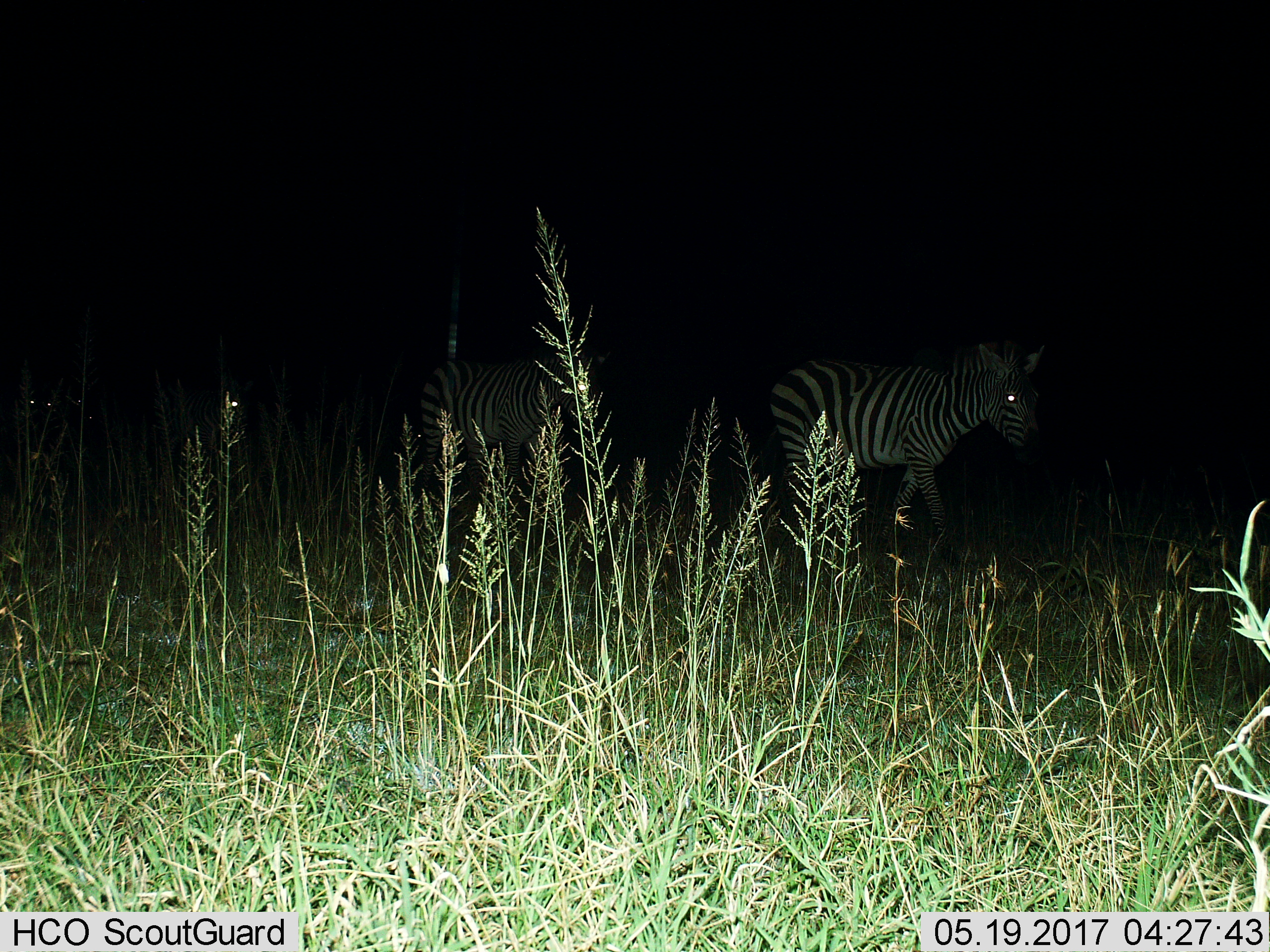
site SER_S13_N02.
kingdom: Animalia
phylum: Chordata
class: Mammalia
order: Perissodactyla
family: Equidae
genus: Equus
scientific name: Equus quagga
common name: plains zebra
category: zebraplains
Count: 2.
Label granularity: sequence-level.